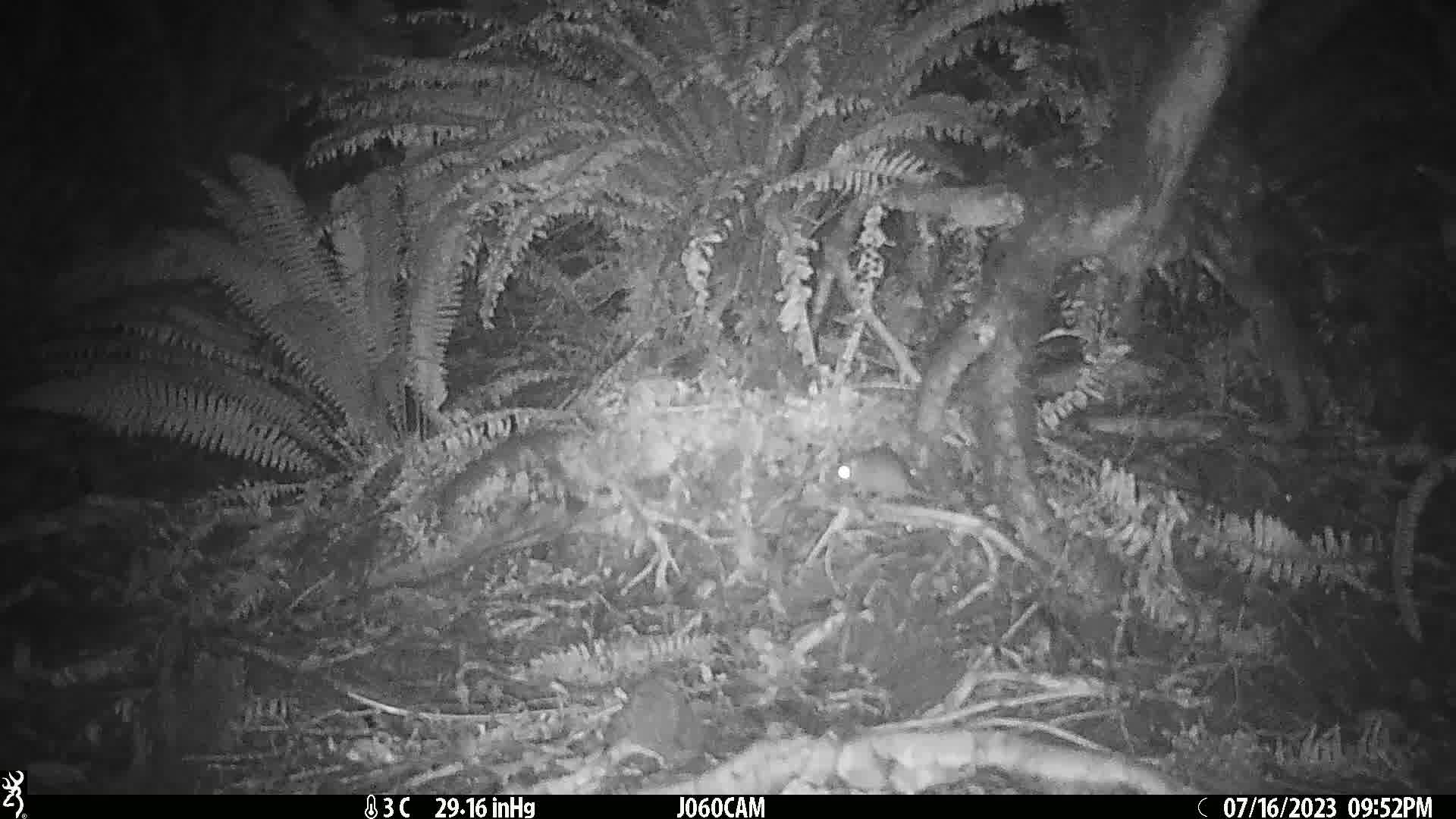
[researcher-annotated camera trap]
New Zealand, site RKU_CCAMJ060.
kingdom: Animalia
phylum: Chordata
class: Mammalia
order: Rodentia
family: Muridae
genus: Rattus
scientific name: Rattus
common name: rat